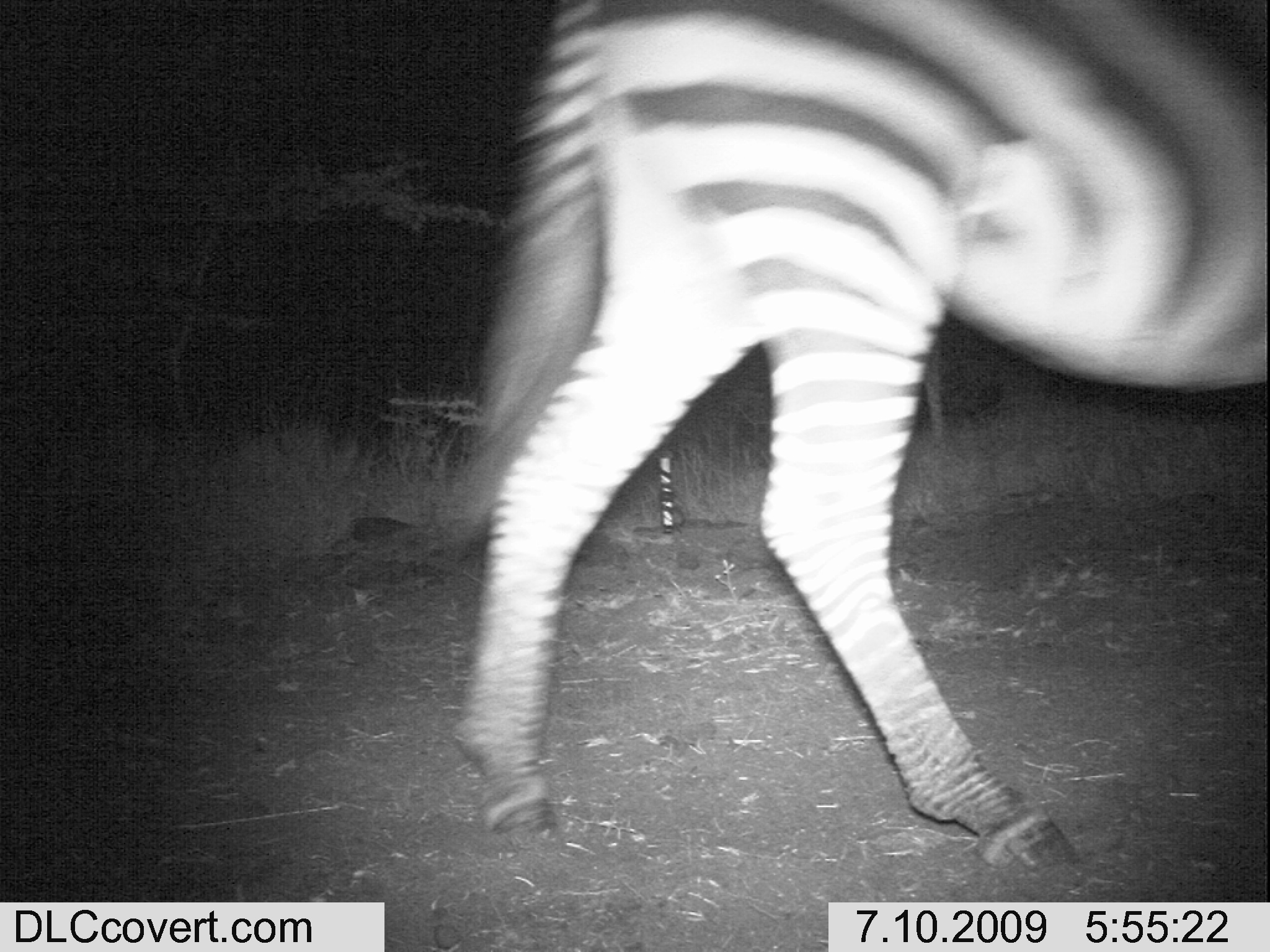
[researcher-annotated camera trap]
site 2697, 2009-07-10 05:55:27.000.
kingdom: Animalia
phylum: Chordata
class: Mammalia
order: Perissodactyla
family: Equidae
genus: Equus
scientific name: Equus quagga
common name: plains zebra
Equus quagga (plains zebra), count 1.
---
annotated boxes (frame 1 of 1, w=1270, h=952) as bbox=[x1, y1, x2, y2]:
equus quagga: bbox=[431, 2, 1262, 877]